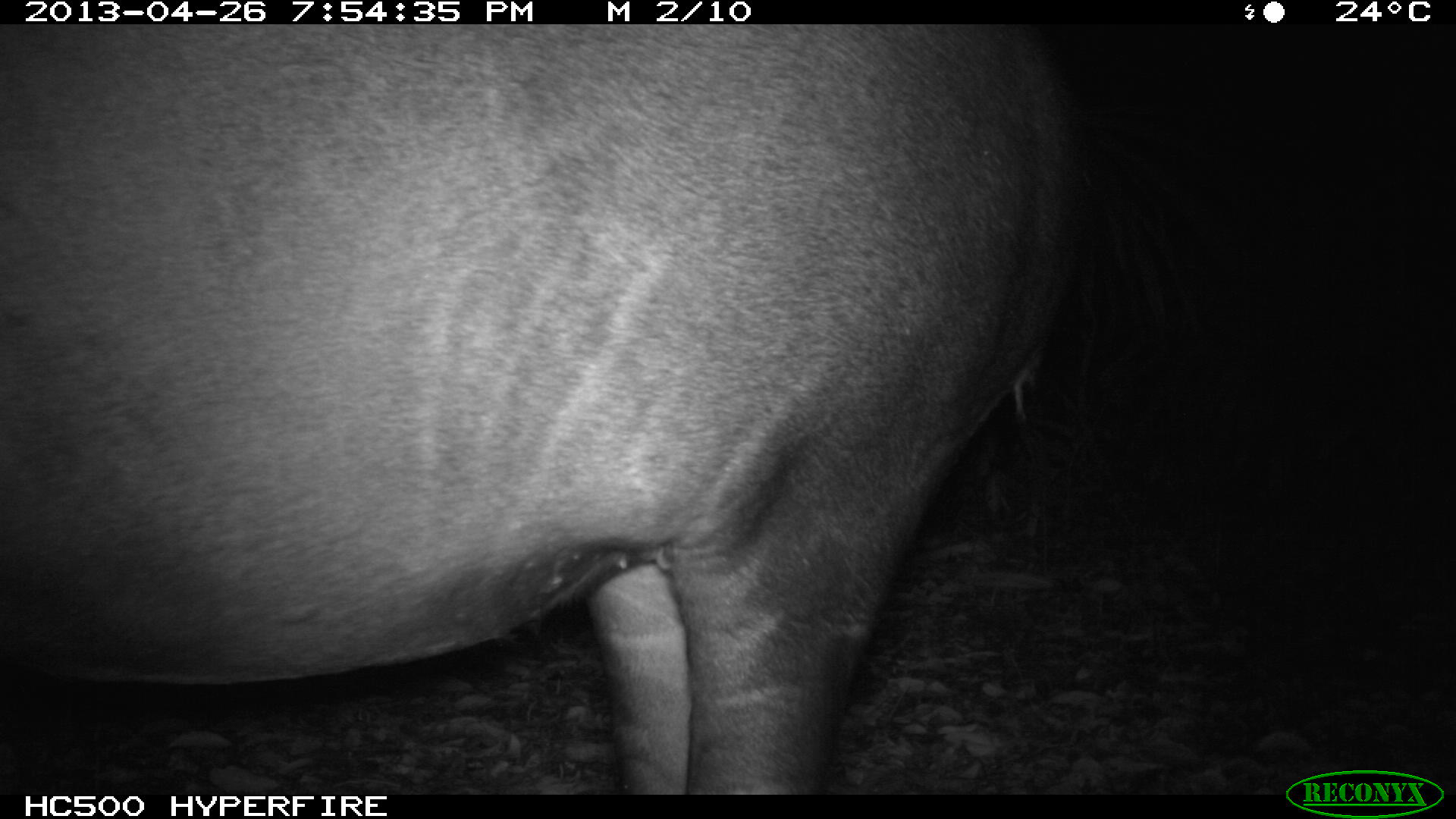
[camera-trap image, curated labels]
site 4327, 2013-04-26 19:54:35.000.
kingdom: Animalia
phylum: Chordata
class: Mammalia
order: Perissodactyla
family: Tapiridae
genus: Tapirus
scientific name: Tapirus bairdii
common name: baird's tapir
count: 1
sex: female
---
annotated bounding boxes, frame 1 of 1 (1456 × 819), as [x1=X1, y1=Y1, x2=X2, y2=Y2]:
tapirus bairdii: [x1=0, y1=24, x2=1069, y2=794]